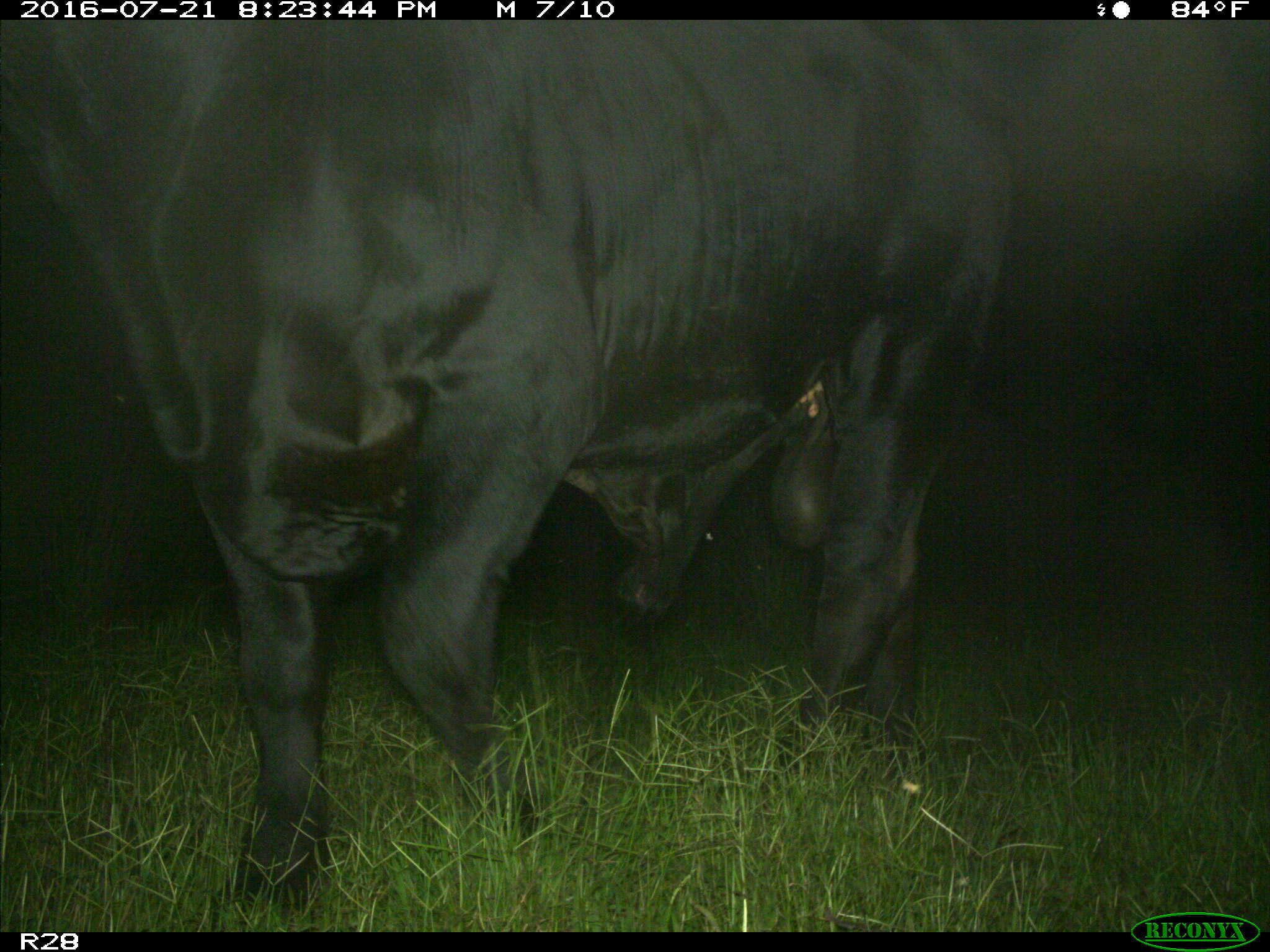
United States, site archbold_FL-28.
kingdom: Animalia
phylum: Chordata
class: Mammalia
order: Artiodactyla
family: Bovidae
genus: Bos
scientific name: Bos taurus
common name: domestic cow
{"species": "Bos taurus (domestic cow)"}